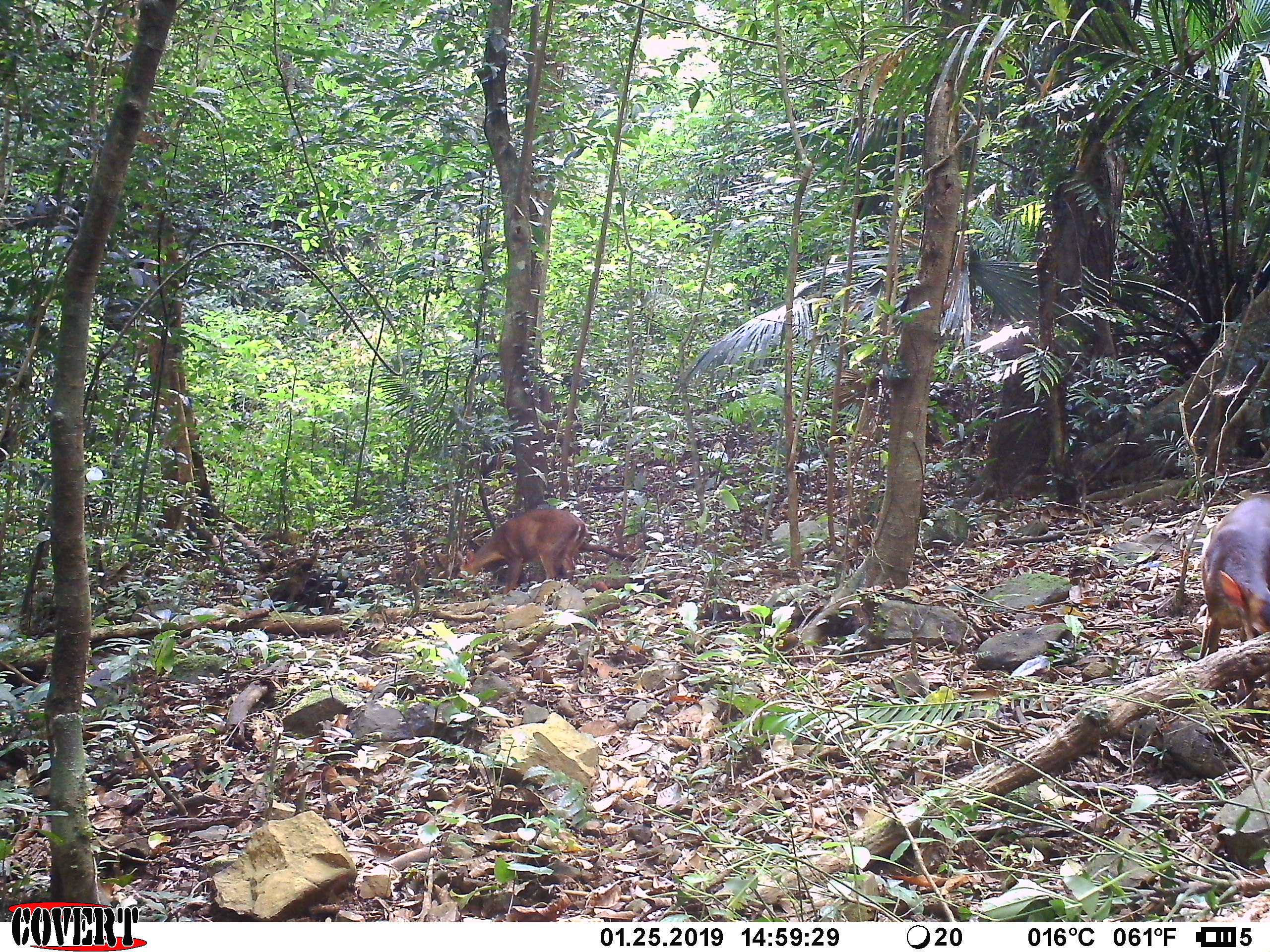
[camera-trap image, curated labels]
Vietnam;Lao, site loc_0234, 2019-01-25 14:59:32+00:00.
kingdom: Animalia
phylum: Chordata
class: Mammalia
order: Artiodactyla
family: Cervidae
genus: Muntiacus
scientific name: Muntiacus vuquangensis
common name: large-antlered muntjac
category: large antlered muntjac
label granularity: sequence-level